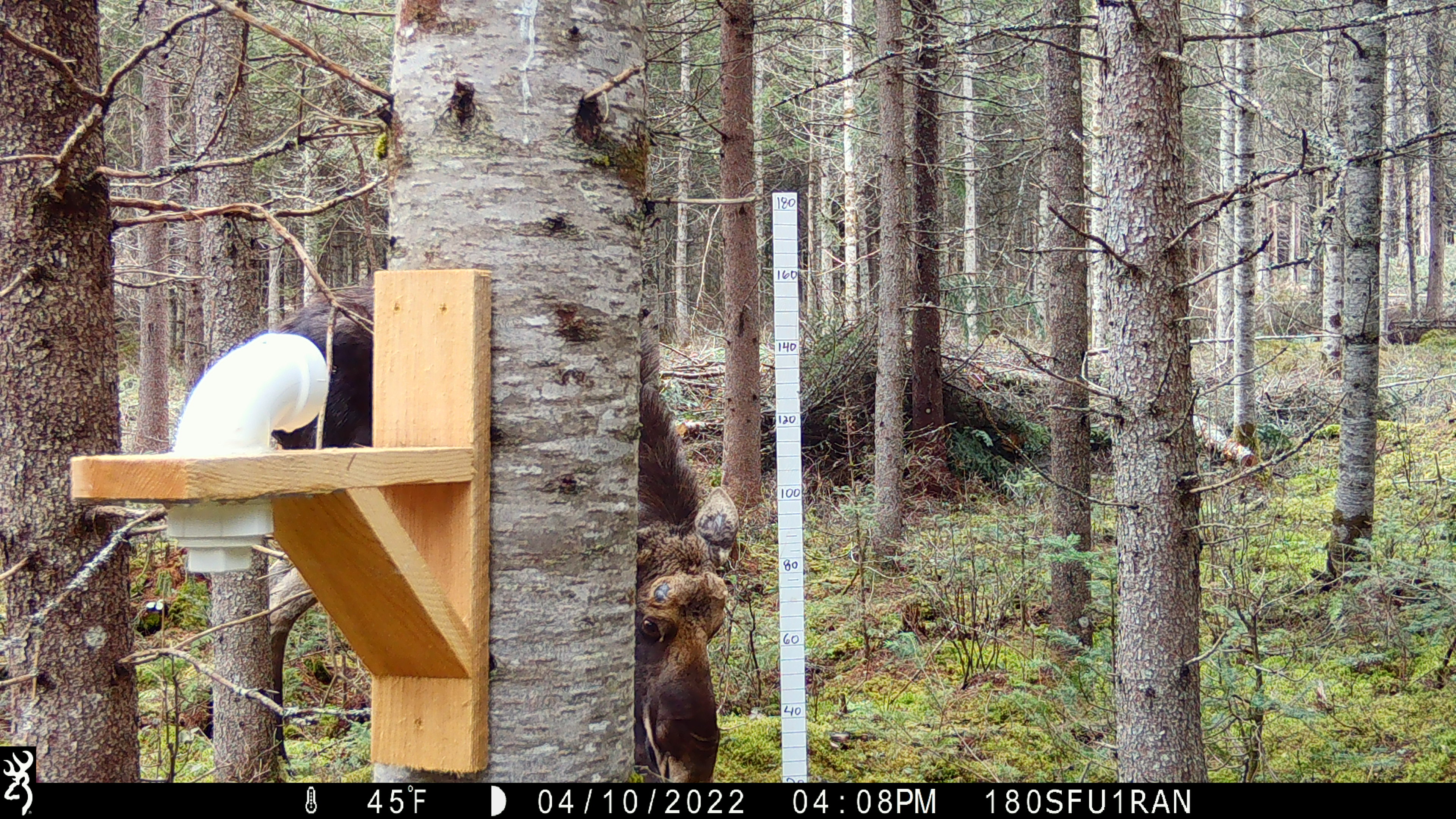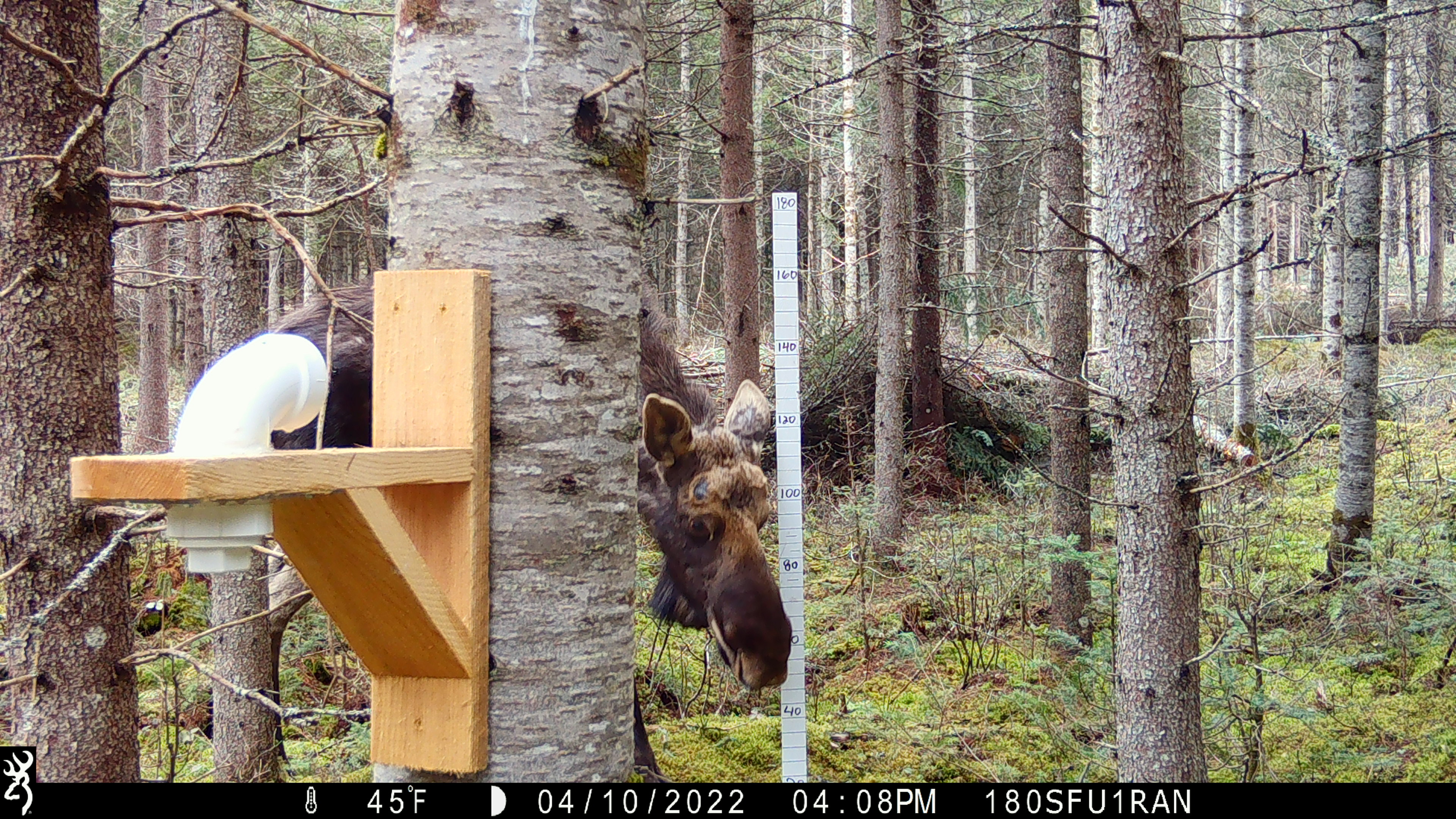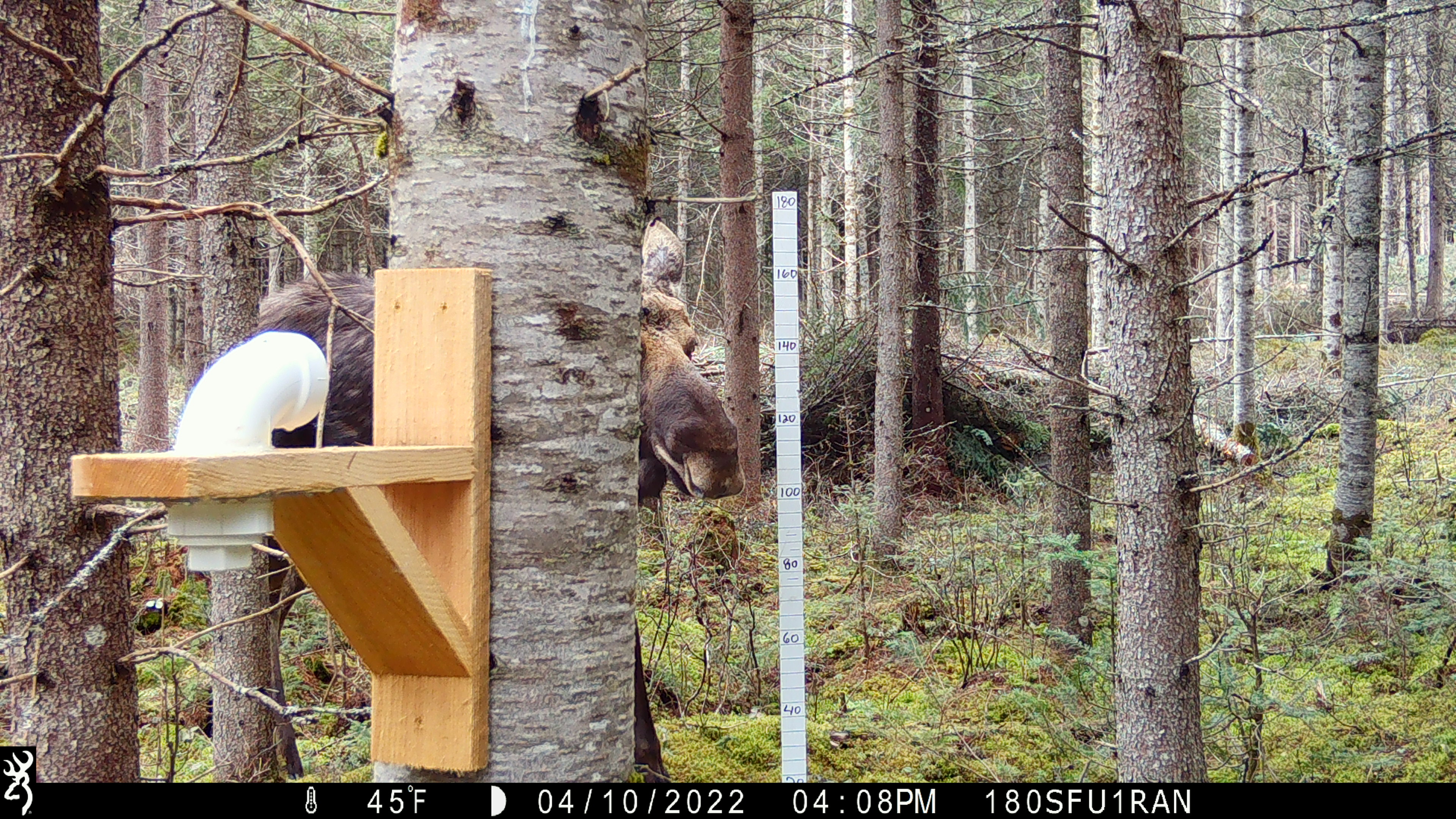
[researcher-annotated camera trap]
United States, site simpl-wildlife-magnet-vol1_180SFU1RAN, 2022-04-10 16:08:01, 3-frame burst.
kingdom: Animalia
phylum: Chordata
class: Mammalia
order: Artiodactyla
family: Cervidae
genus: Alces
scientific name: Alces alces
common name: moose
Moose (Alces alces).